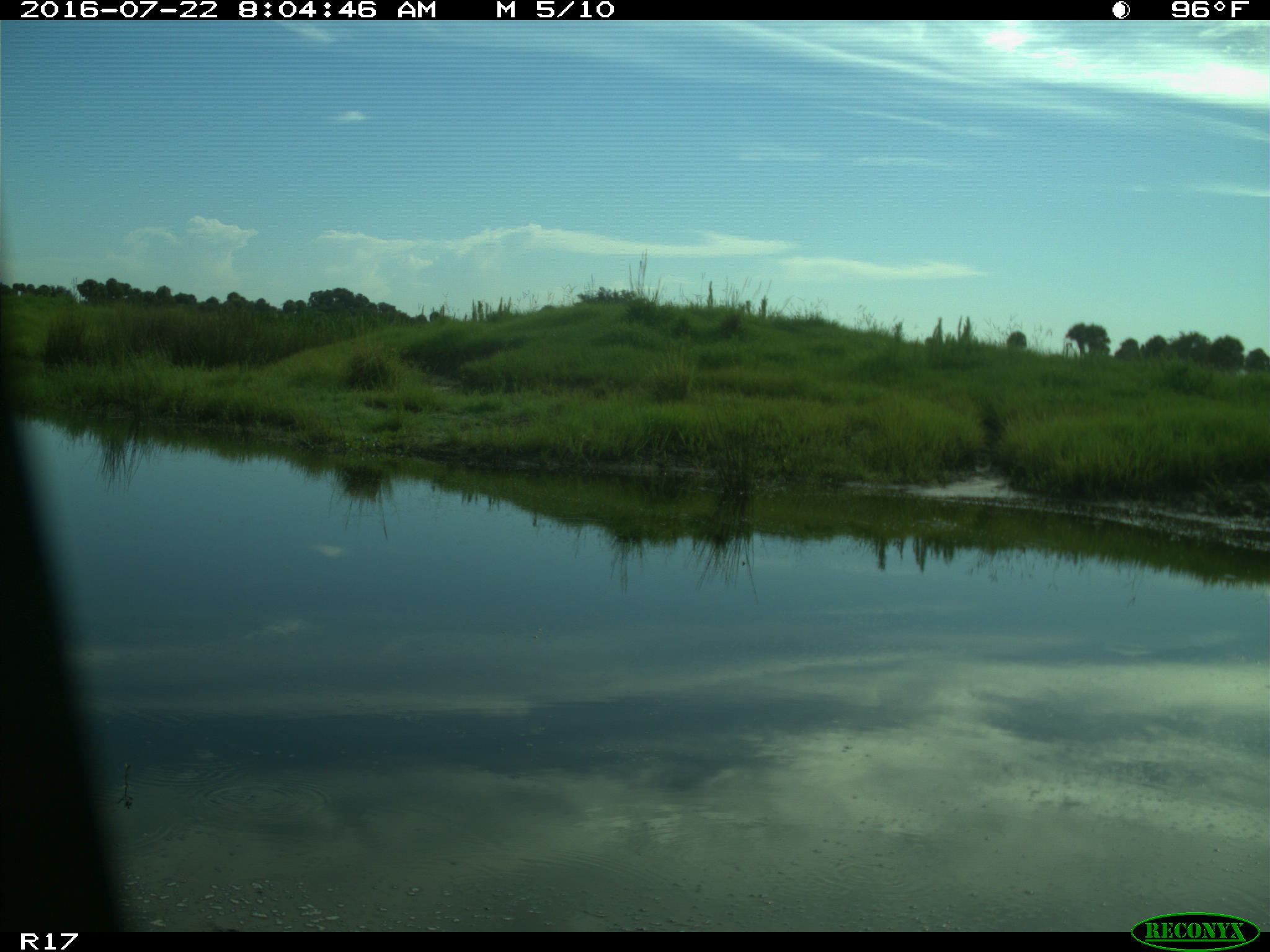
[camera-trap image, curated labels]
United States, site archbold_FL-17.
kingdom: Animalia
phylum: Chordata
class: Aves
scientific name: Aves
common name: birds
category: unidentified bird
Unidentified bird (birds) (Aves).